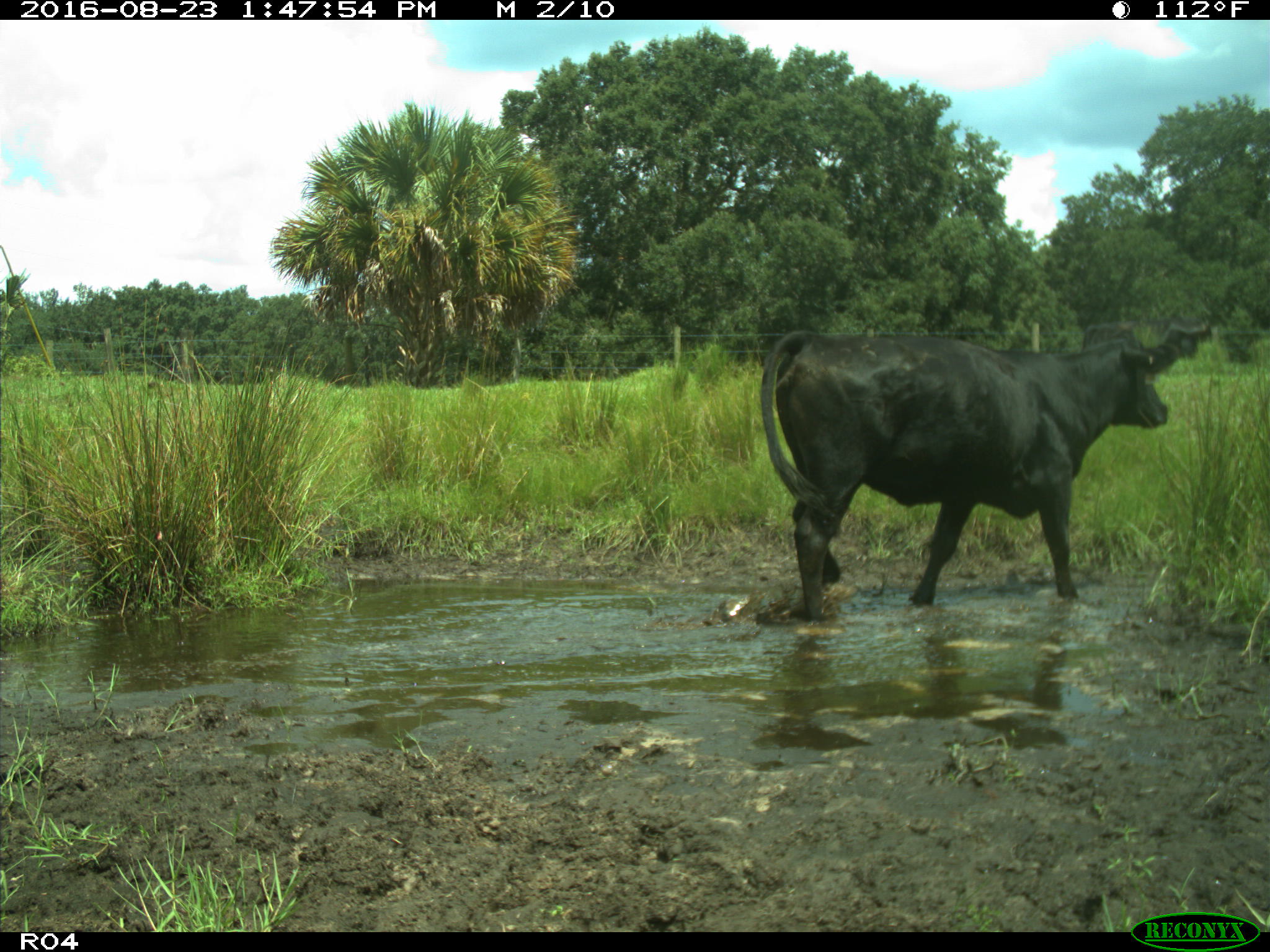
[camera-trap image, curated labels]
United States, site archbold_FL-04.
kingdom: Animalia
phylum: Chordata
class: Mammalia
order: Artiodactyla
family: Bovidae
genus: Bos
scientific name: Bos taurus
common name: domestic cow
Bos taurus (domestic cow).